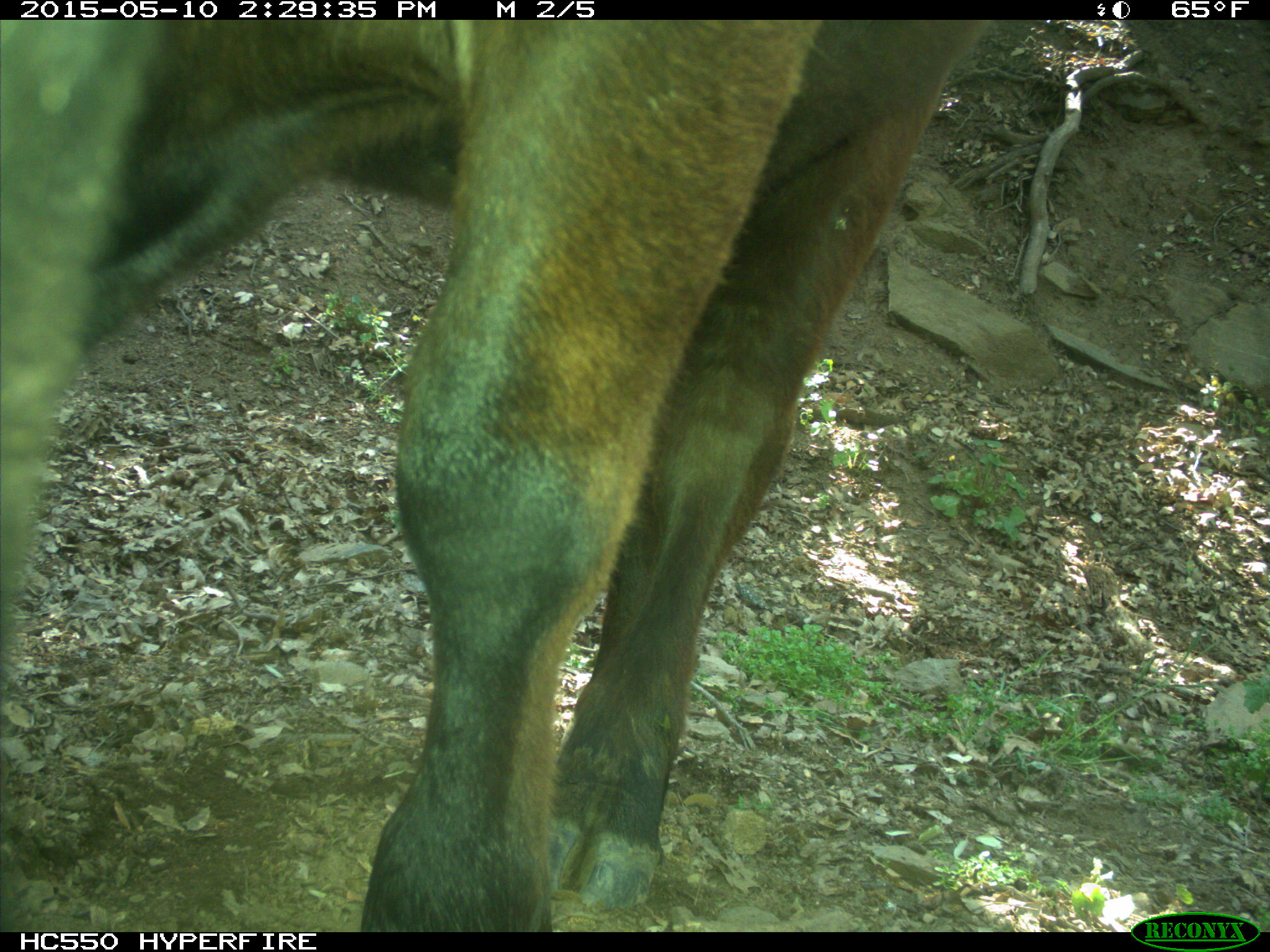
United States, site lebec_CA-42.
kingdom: Animalia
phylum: Chordata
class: Mammalia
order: Artiodactyla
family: Bovidae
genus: Bos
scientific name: Bos taurus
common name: domestic cow